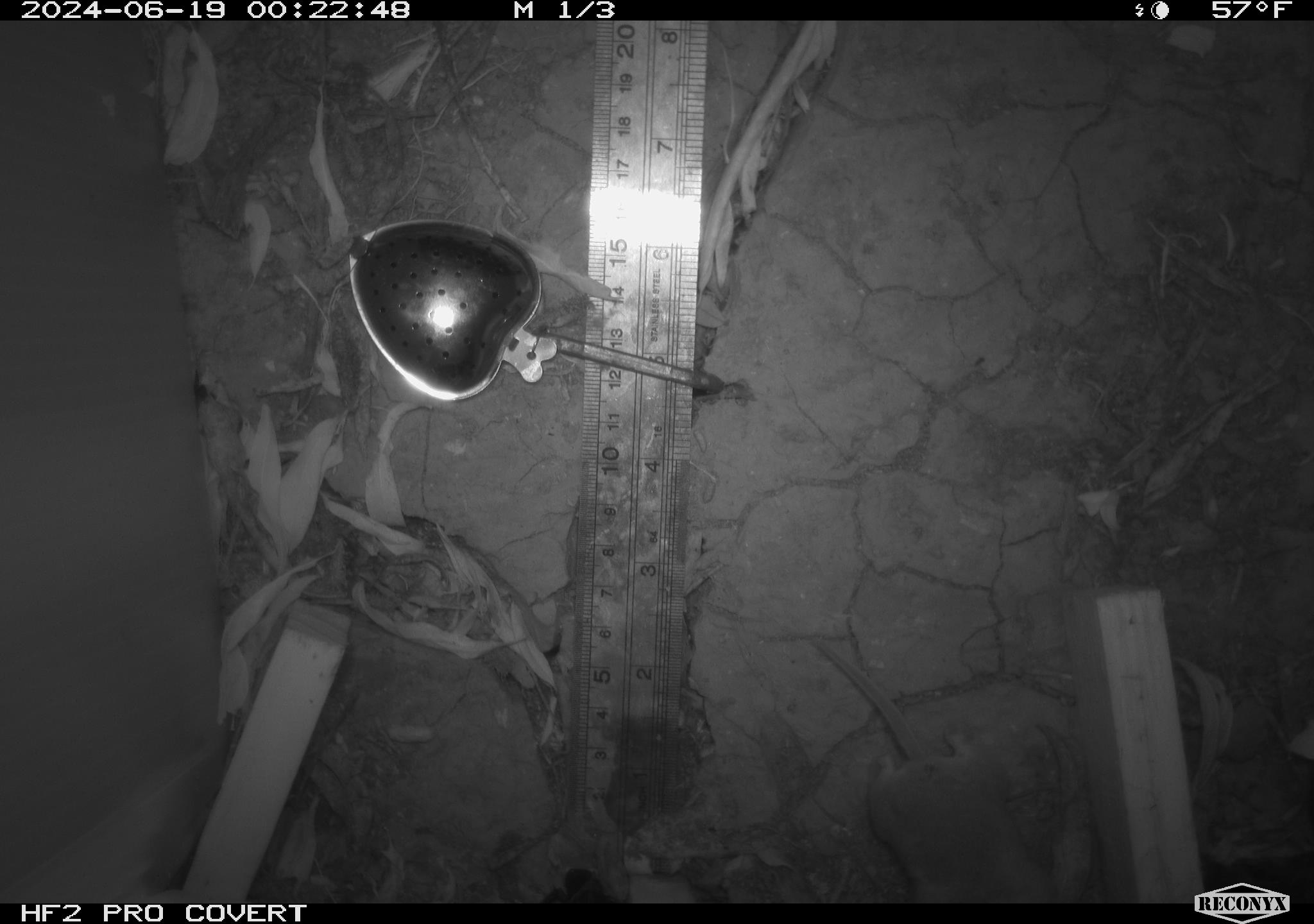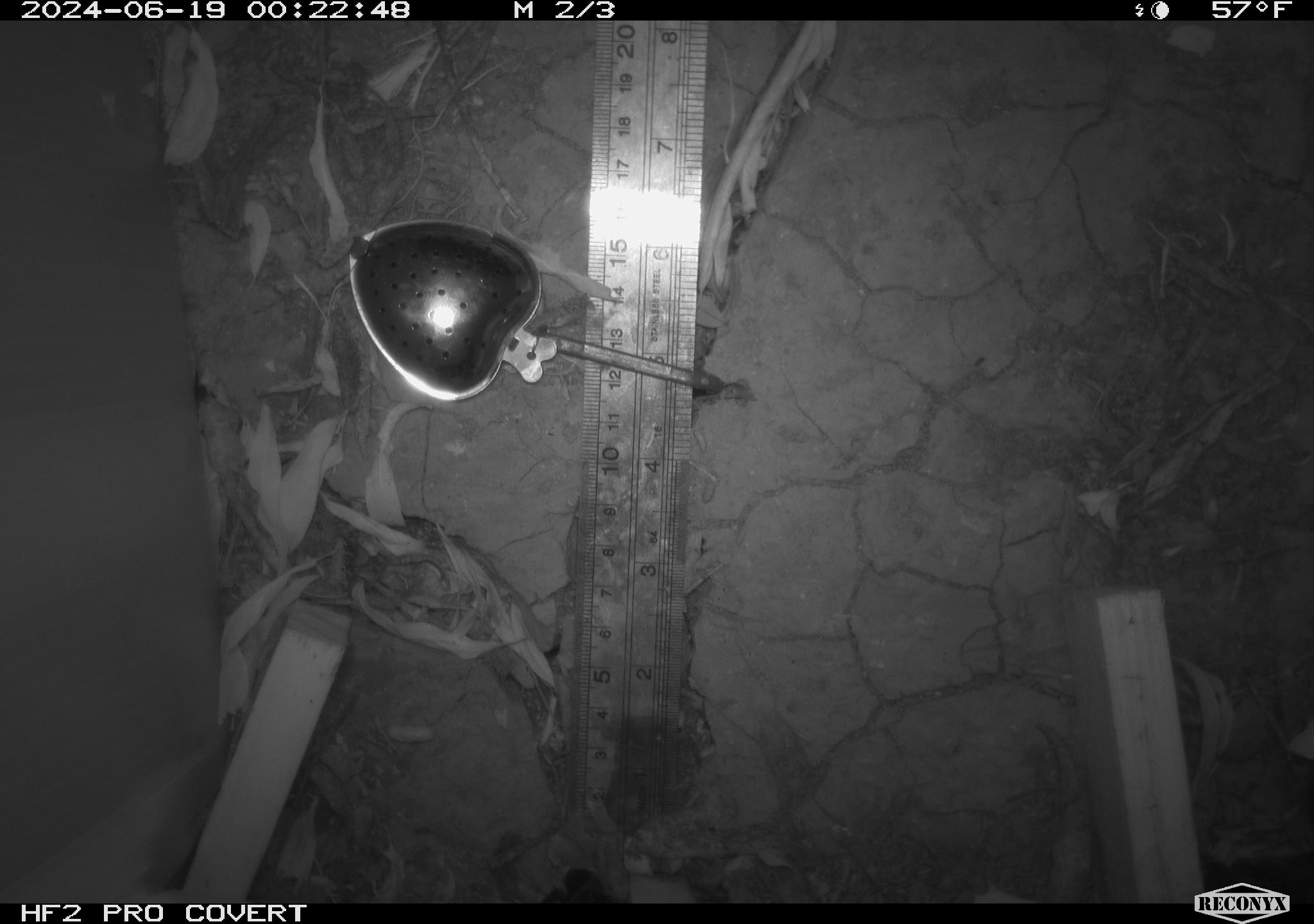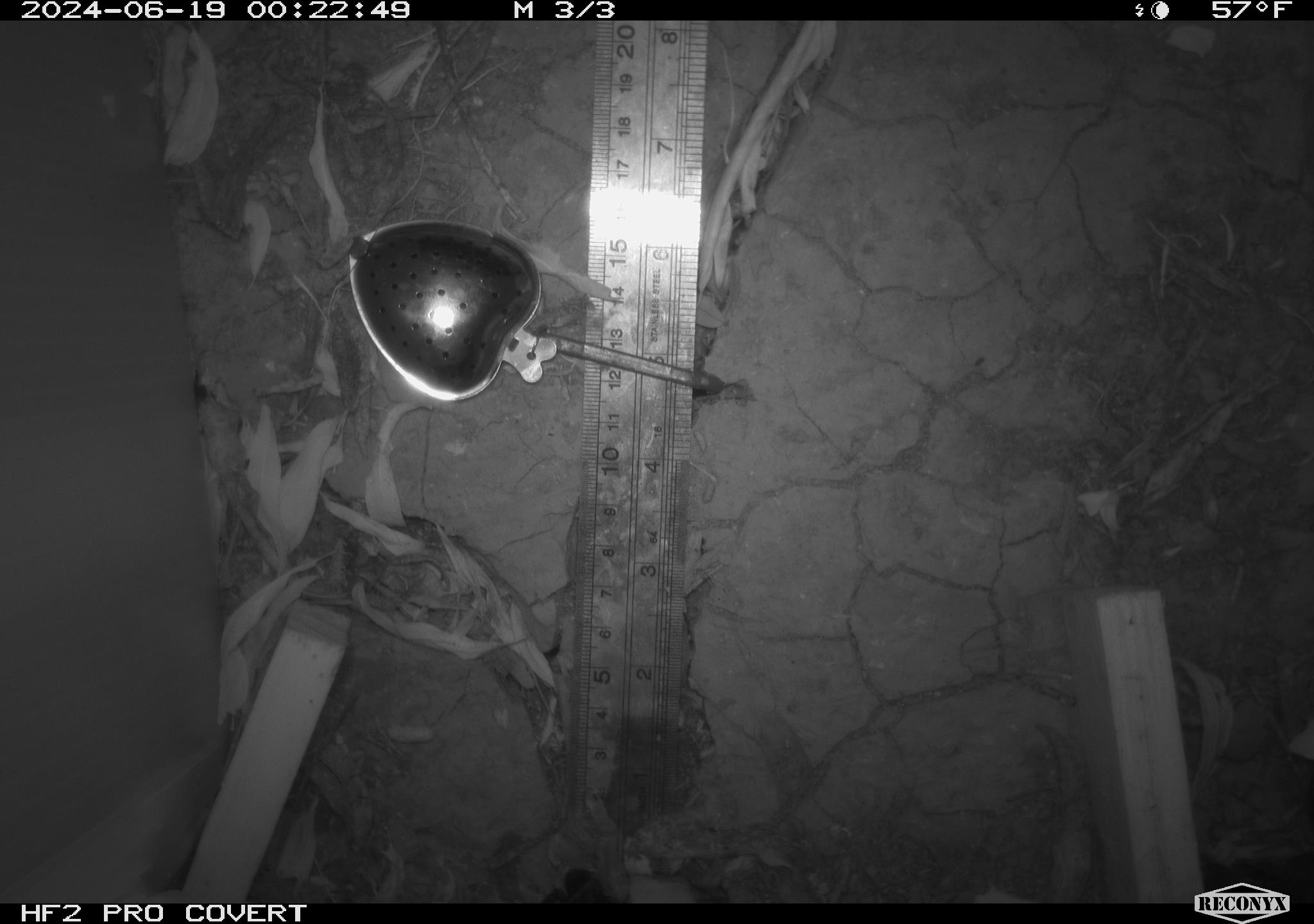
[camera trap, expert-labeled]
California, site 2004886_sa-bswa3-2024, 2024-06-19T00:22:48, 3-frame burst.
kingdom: Animalia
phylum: Chordata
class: Mammalia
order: Rodentia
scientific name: Rodentia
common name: mouse species